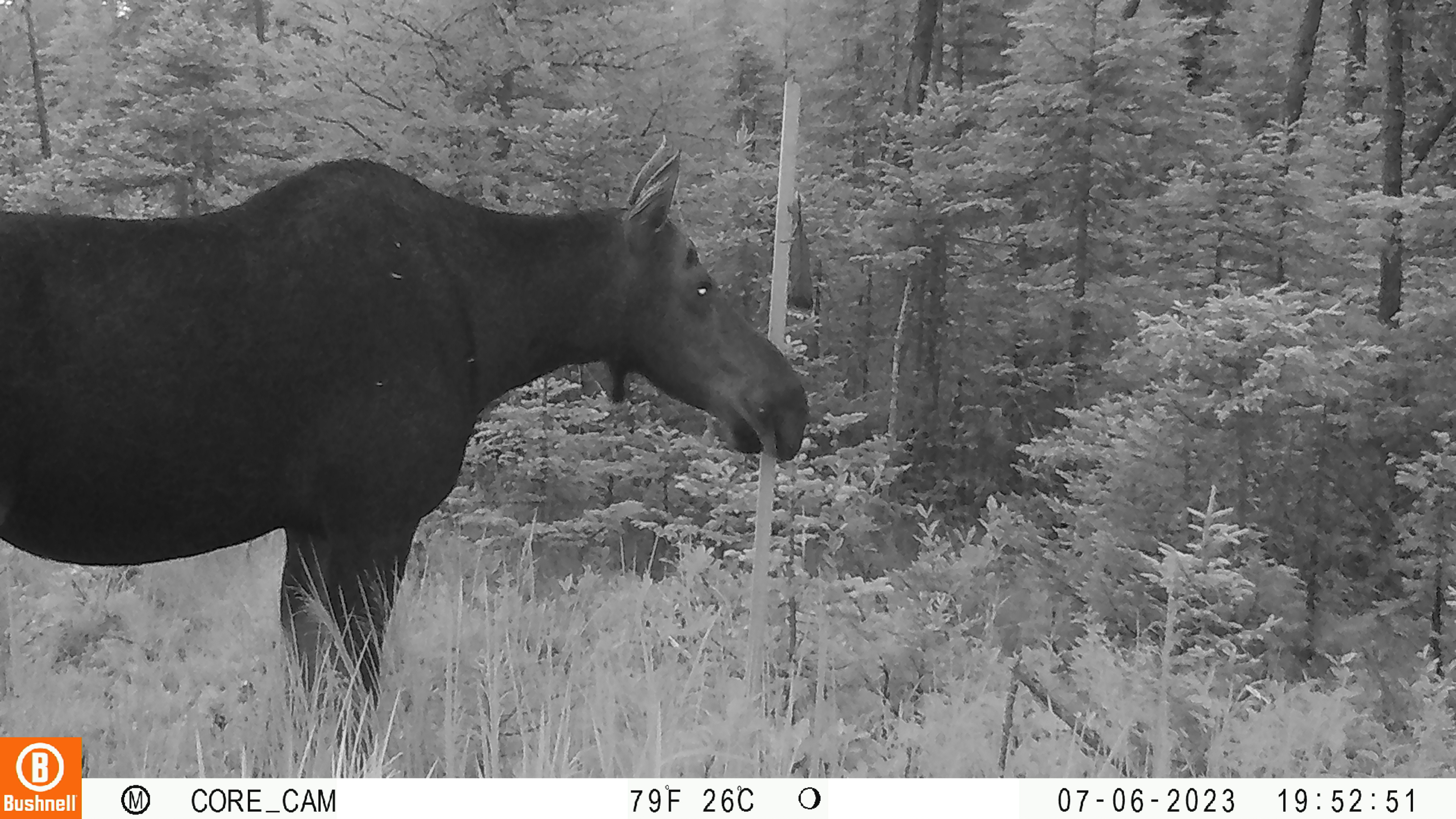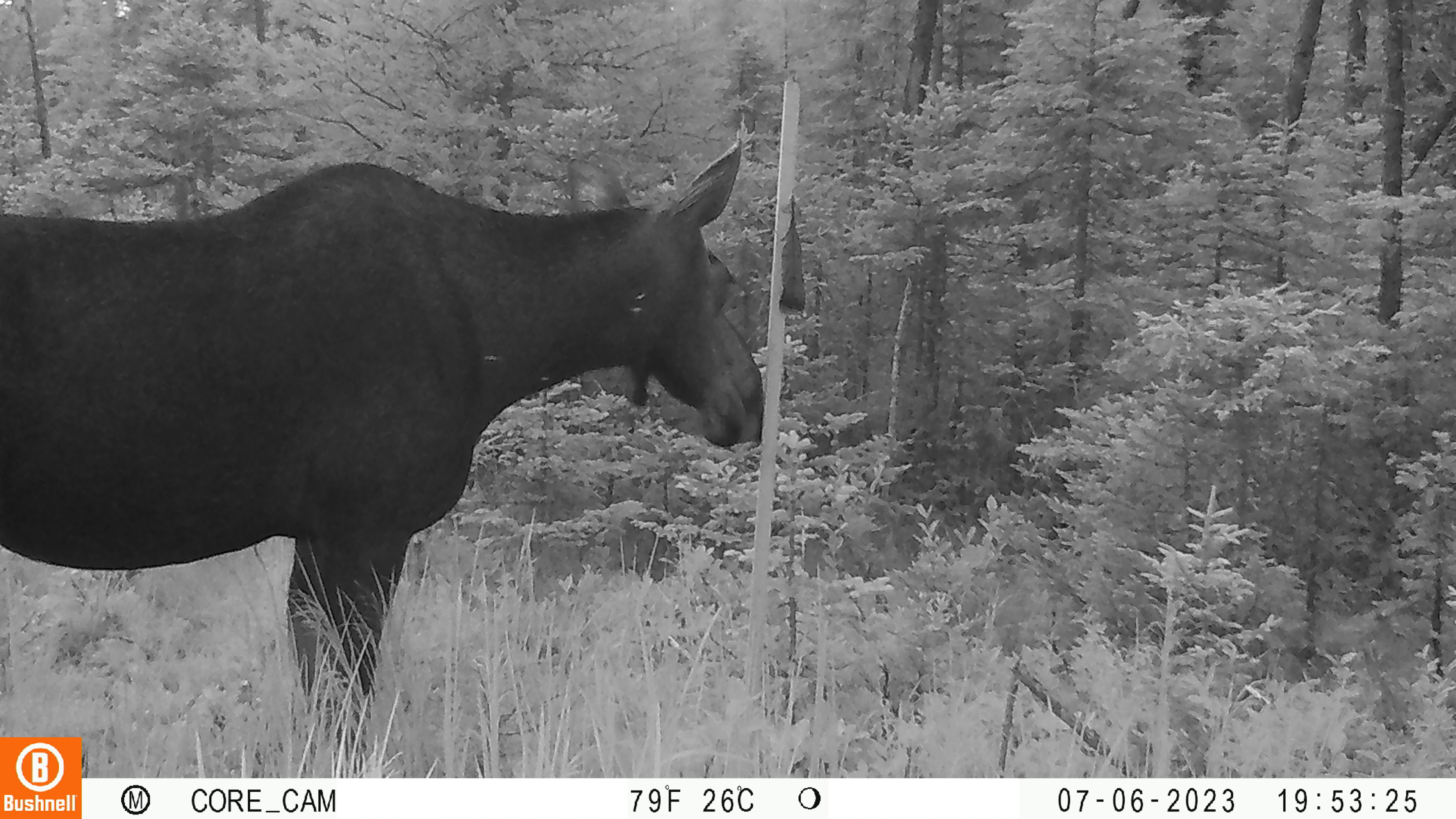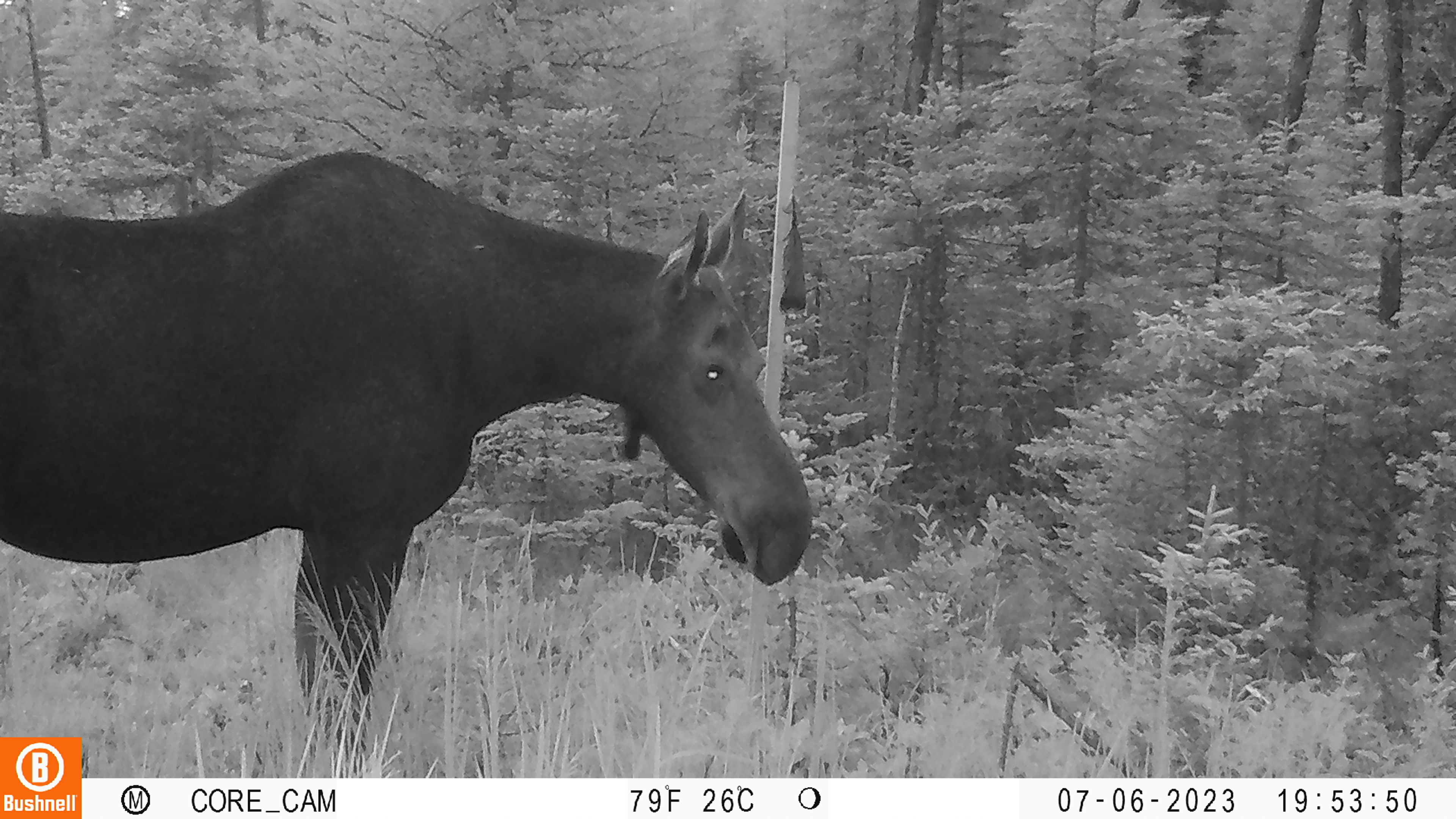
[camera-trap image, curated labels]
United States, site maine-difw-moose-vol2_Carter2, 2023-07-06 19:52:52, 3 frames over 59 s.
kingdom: Animalia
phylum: Chordata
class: Mammalia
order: Artiodactyla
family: Cervidae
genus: Alces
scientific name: Alces alces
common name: moose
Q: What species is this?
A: Moose (Alces alces).